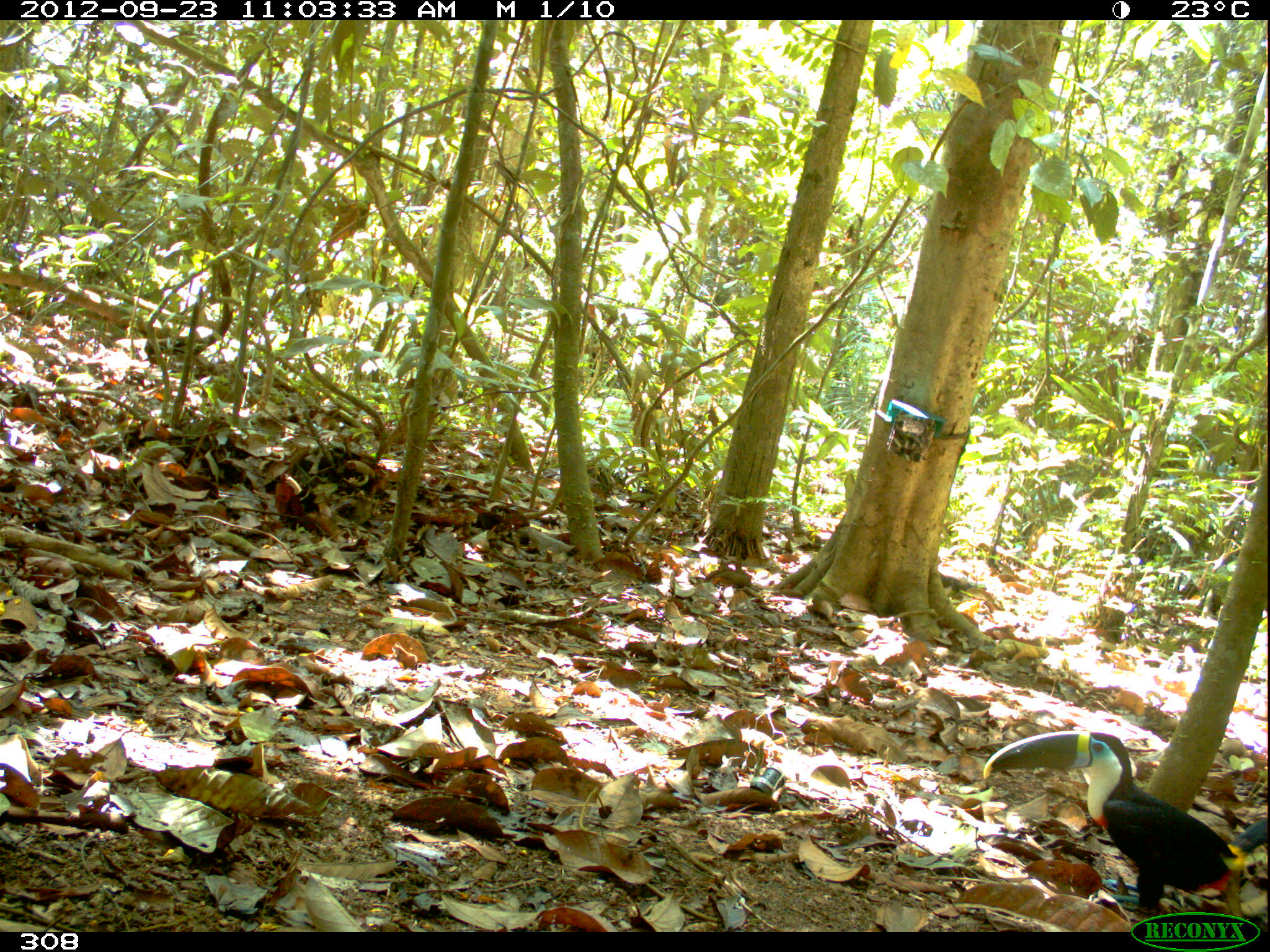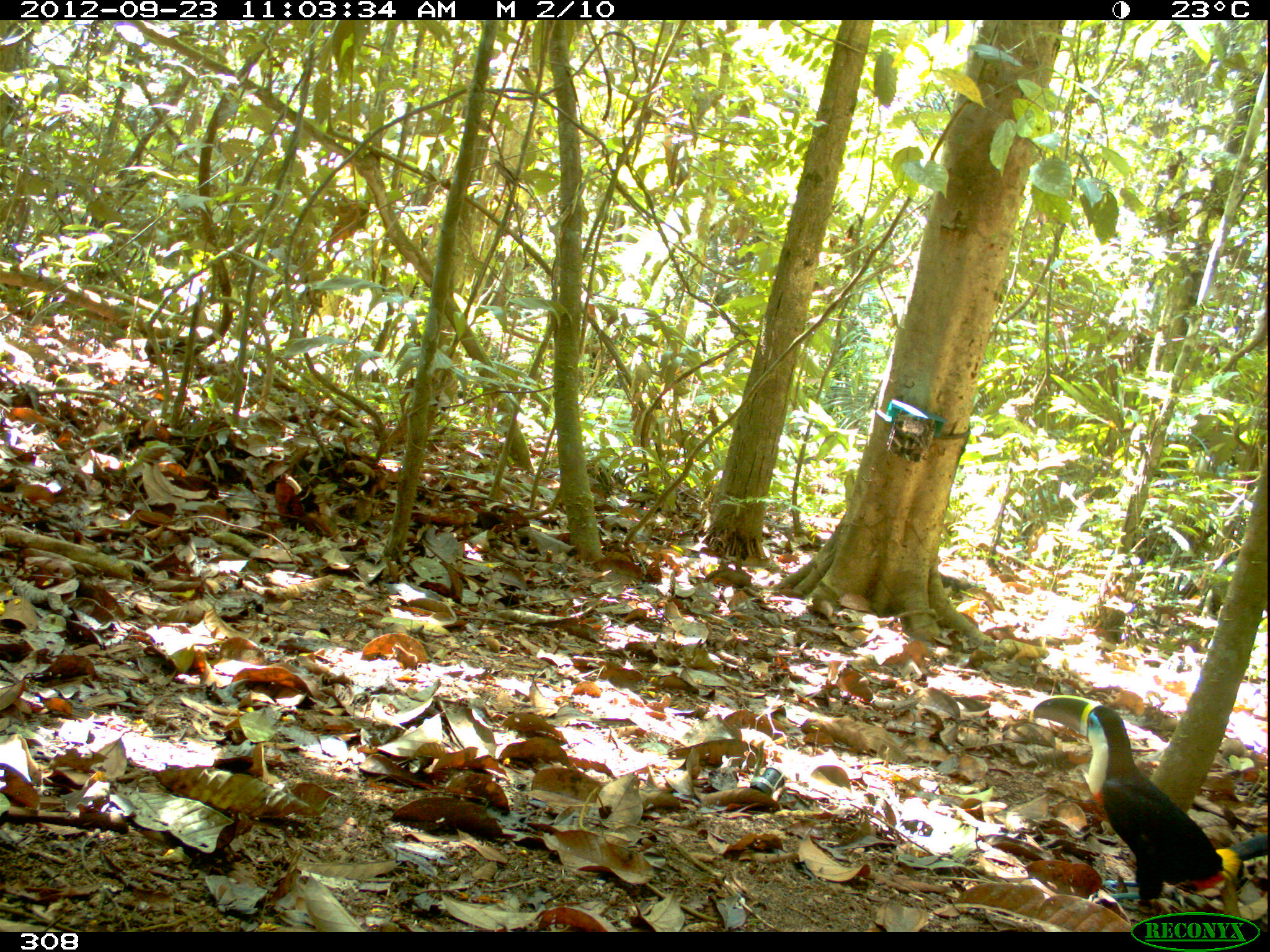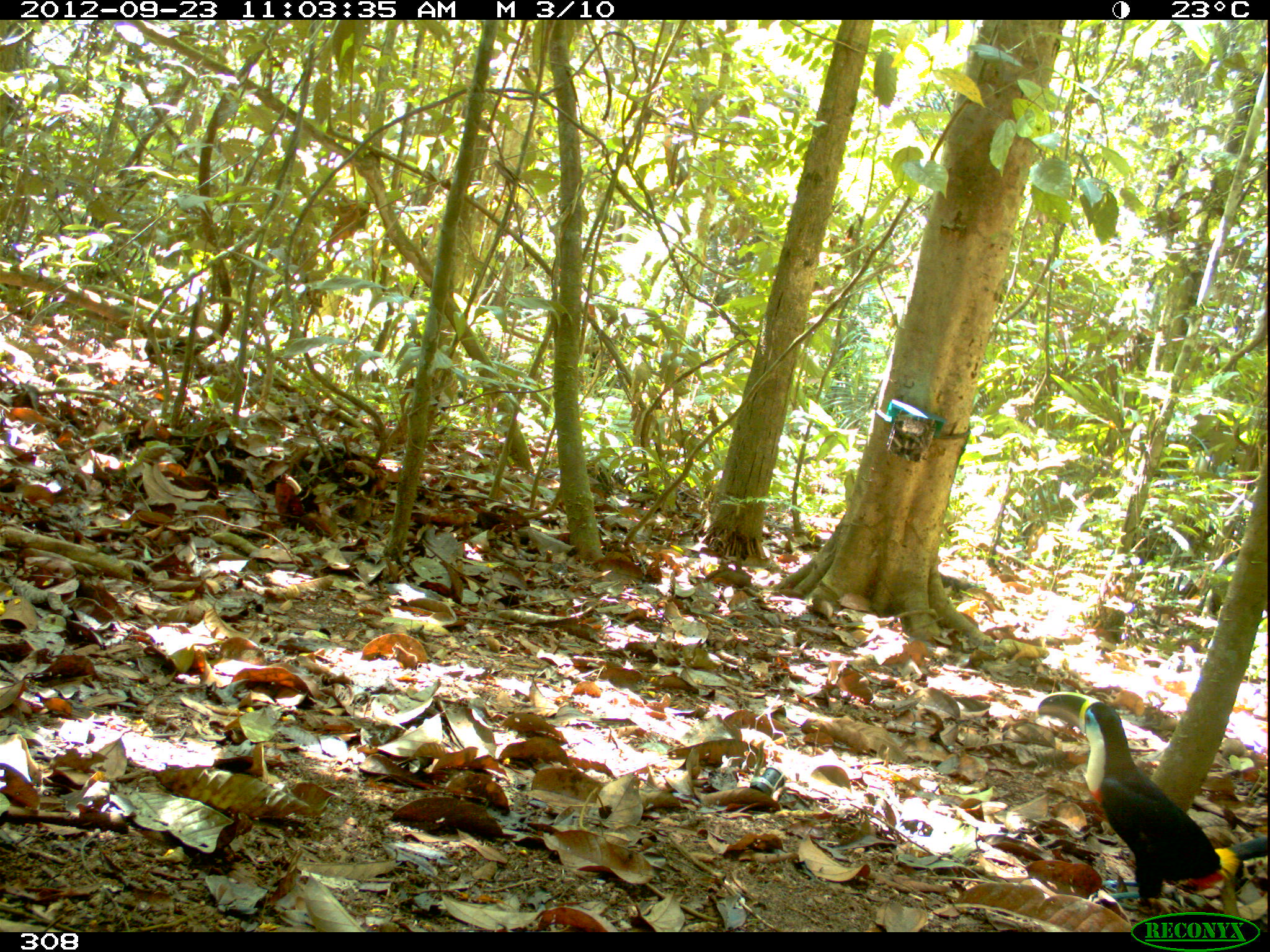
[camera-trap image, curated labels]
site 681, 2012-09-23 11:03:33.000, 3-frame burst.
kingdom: Animalia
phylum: Chordata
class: Aves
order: Piciformes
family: Ramphastidae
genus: Ramphastos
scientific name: Ramphastos tucanus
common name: white-throated toucan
Ramphastos tucanus (white-throated toucan).